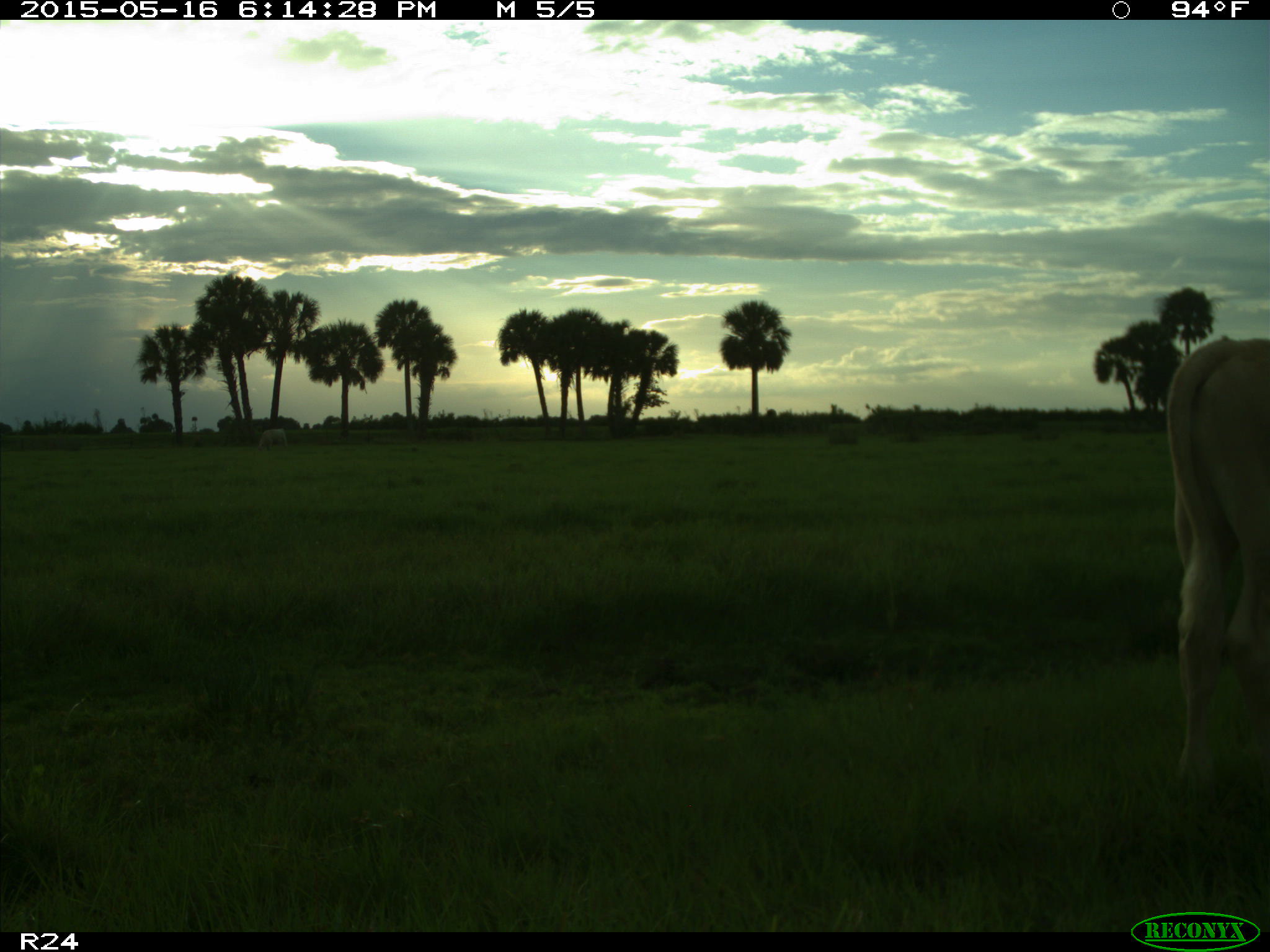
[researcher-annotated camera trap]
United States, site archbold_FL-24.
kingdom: Animalia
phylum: Chordata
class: Mammalia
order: Artiodactyla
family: Bovidae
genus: Bos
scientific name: Bos taurus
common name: domestic cow